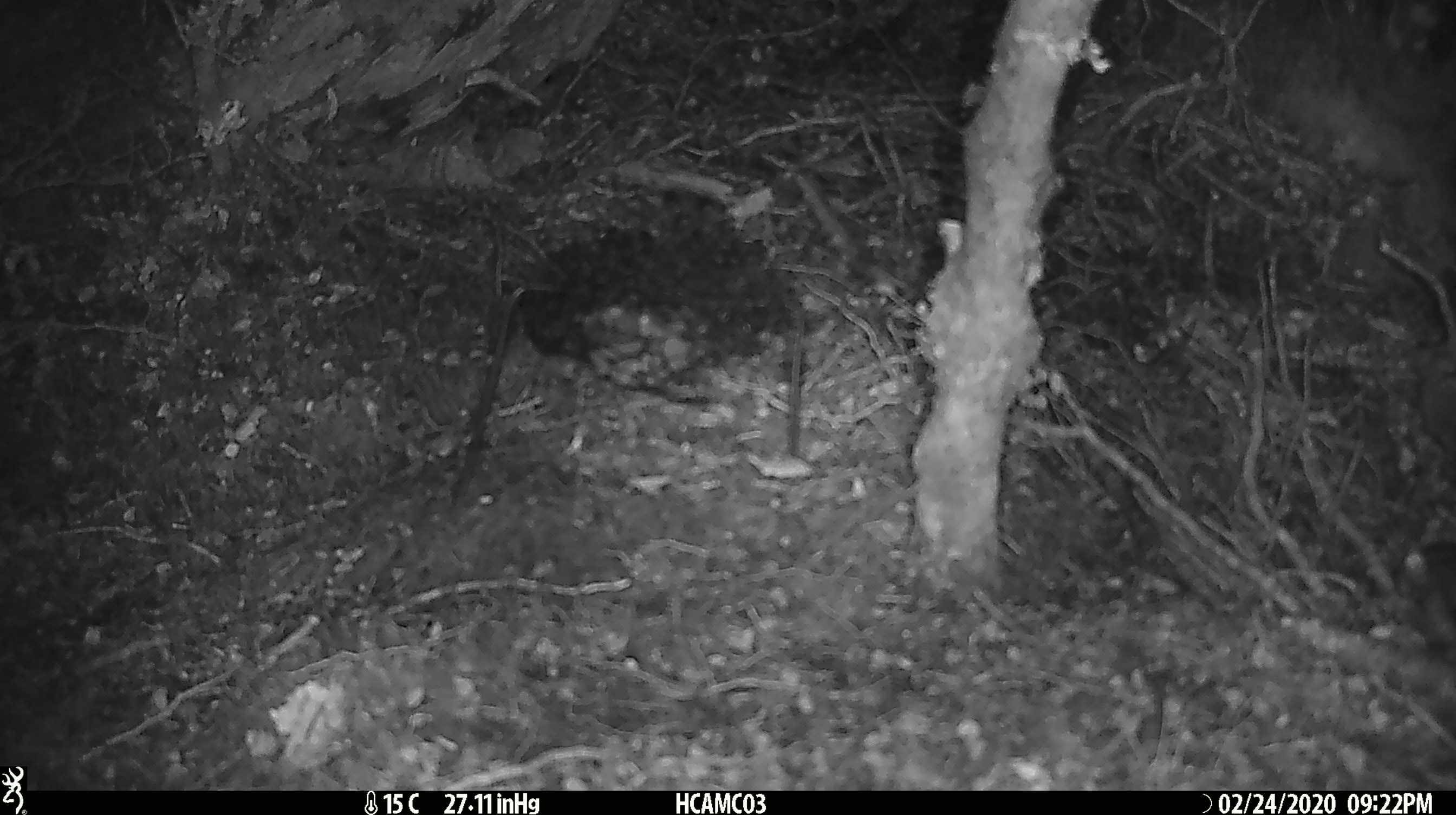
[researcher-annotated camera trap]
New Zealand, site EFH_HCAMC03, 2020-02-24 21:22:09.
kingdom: Animalia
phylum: Chordata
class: Mammalia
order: Rodentia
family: Muridae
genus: Mus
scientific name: Mus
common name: mouse